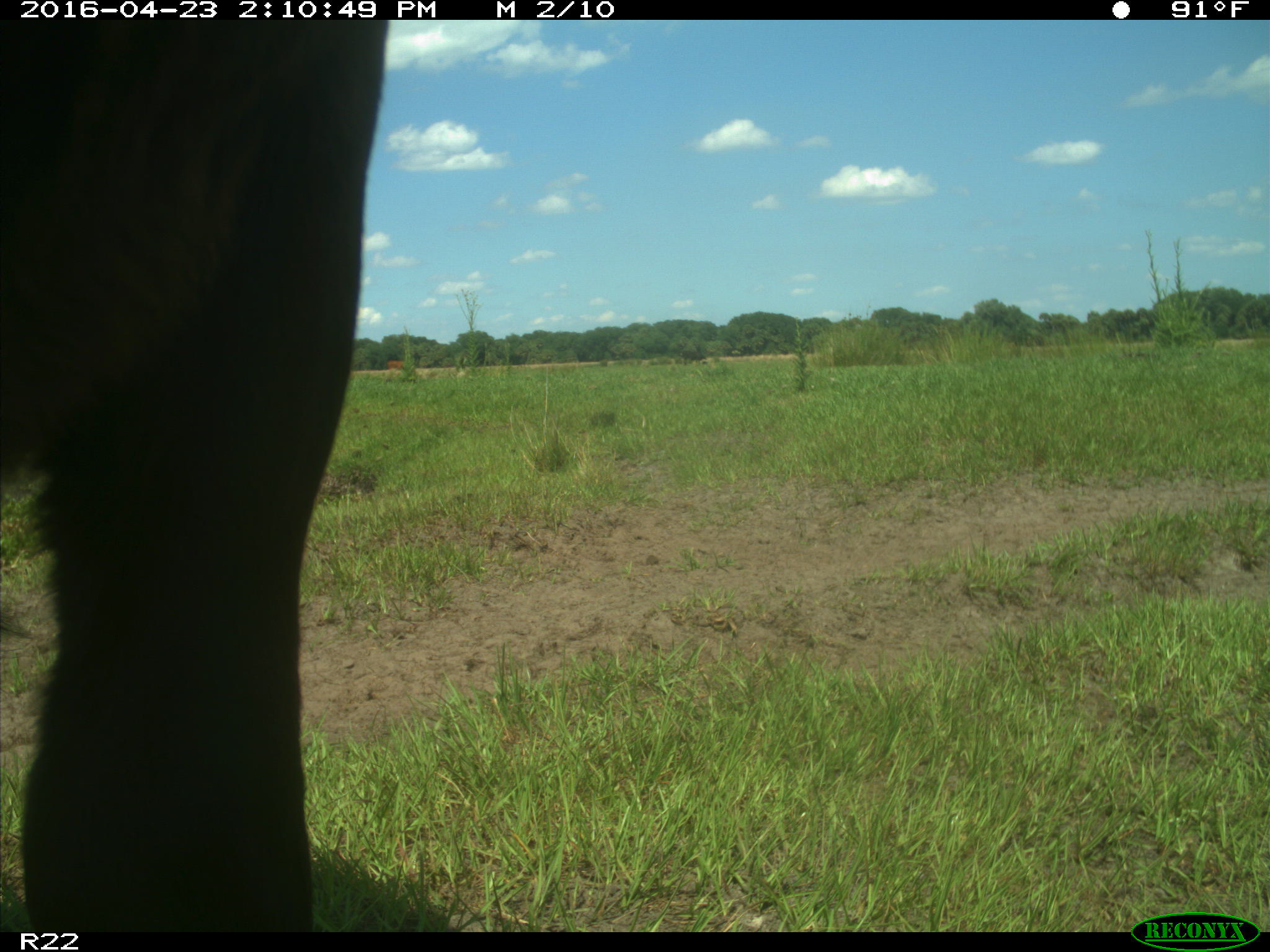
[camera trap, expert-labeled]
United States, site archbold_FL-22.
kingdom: Animalia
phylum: Chordata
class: Mammalia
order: Artiodactyla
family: Bovidae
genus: Bos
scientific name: Bos taurus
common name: domestic cow